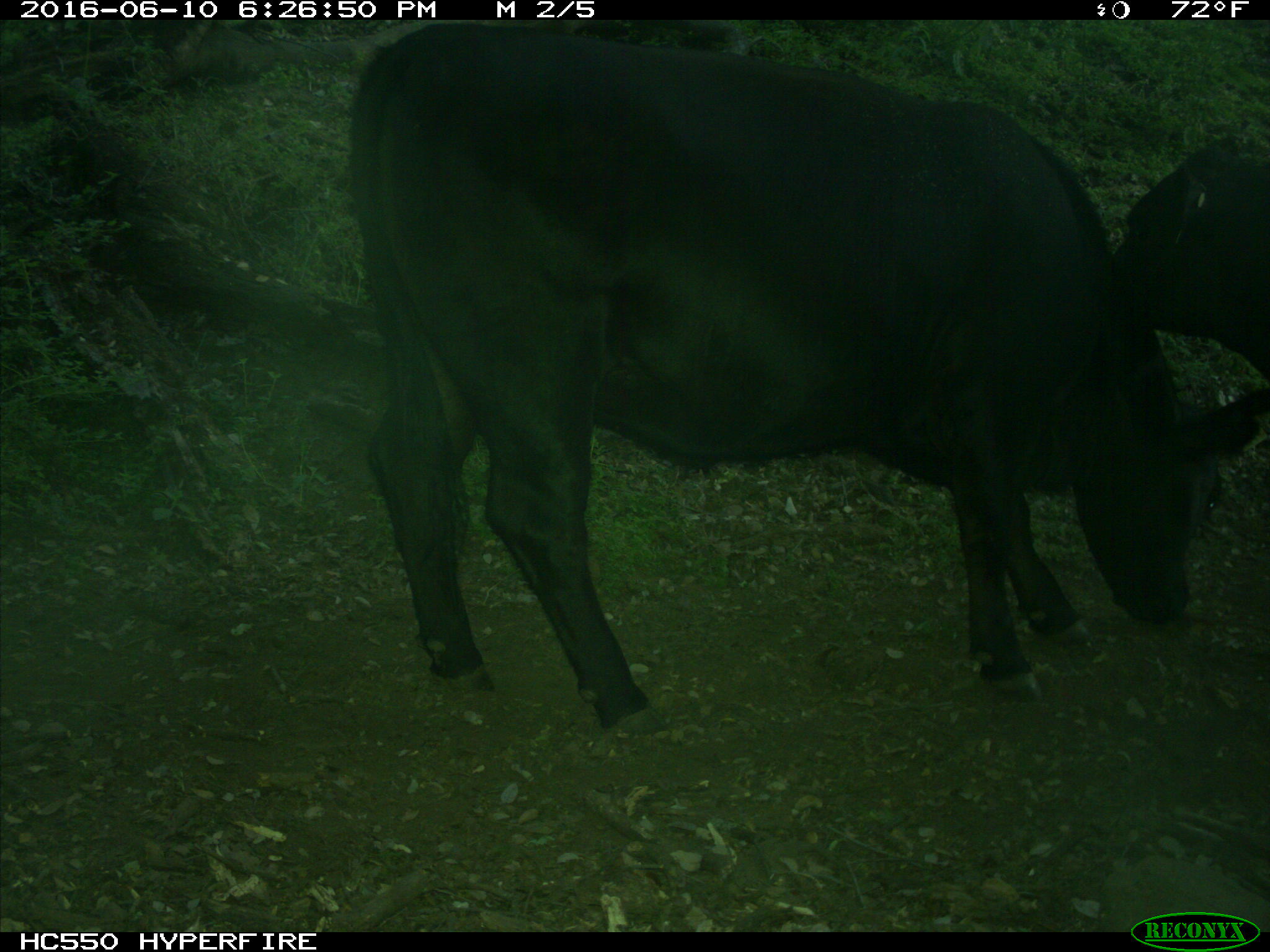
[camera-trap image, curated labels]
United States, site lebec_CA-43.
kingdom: Animalia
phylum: Chordata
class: Mammalia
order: Artiodactyla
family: Bovidae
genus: Bos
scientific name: Bos taurus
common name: domestic cow